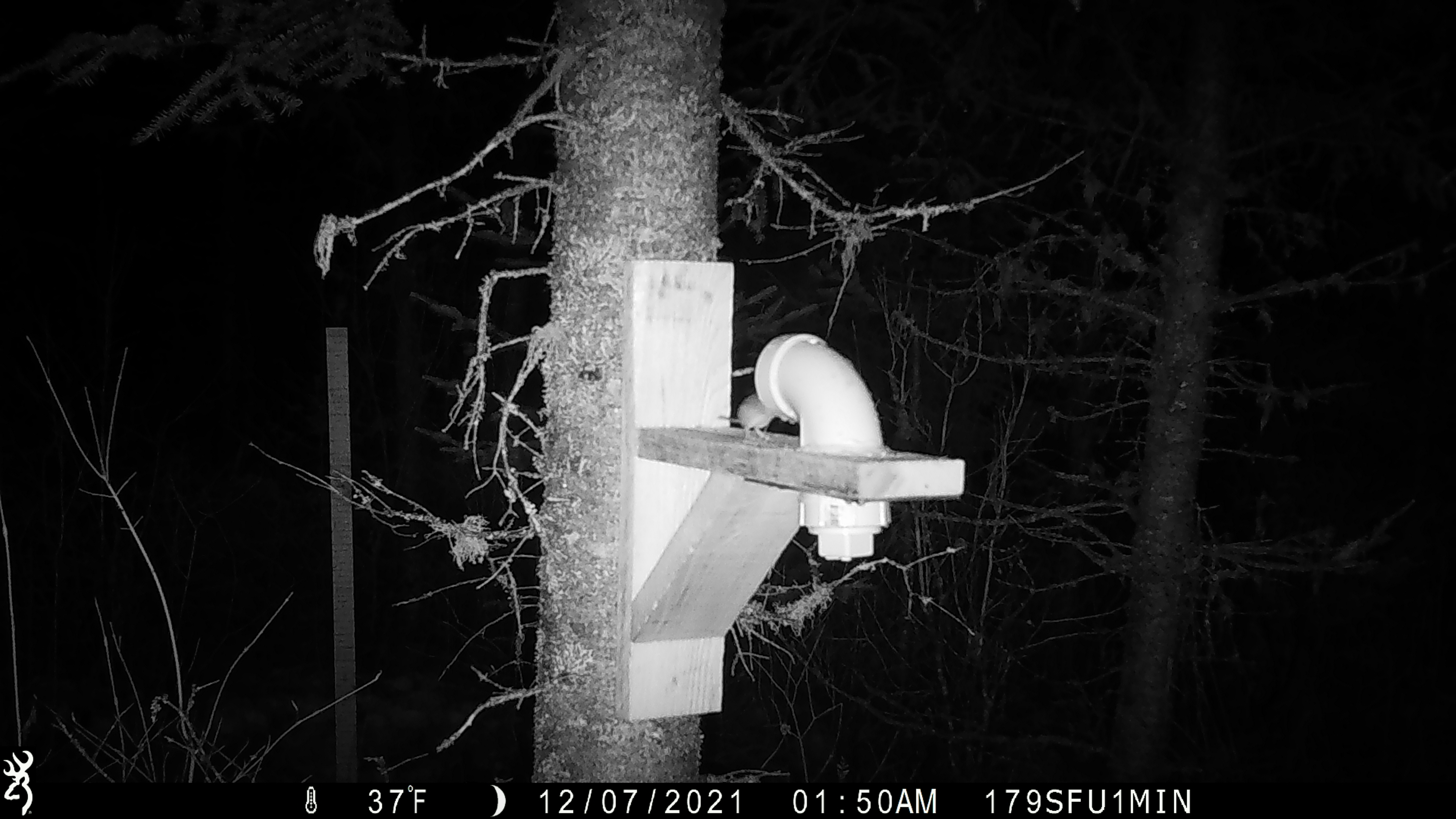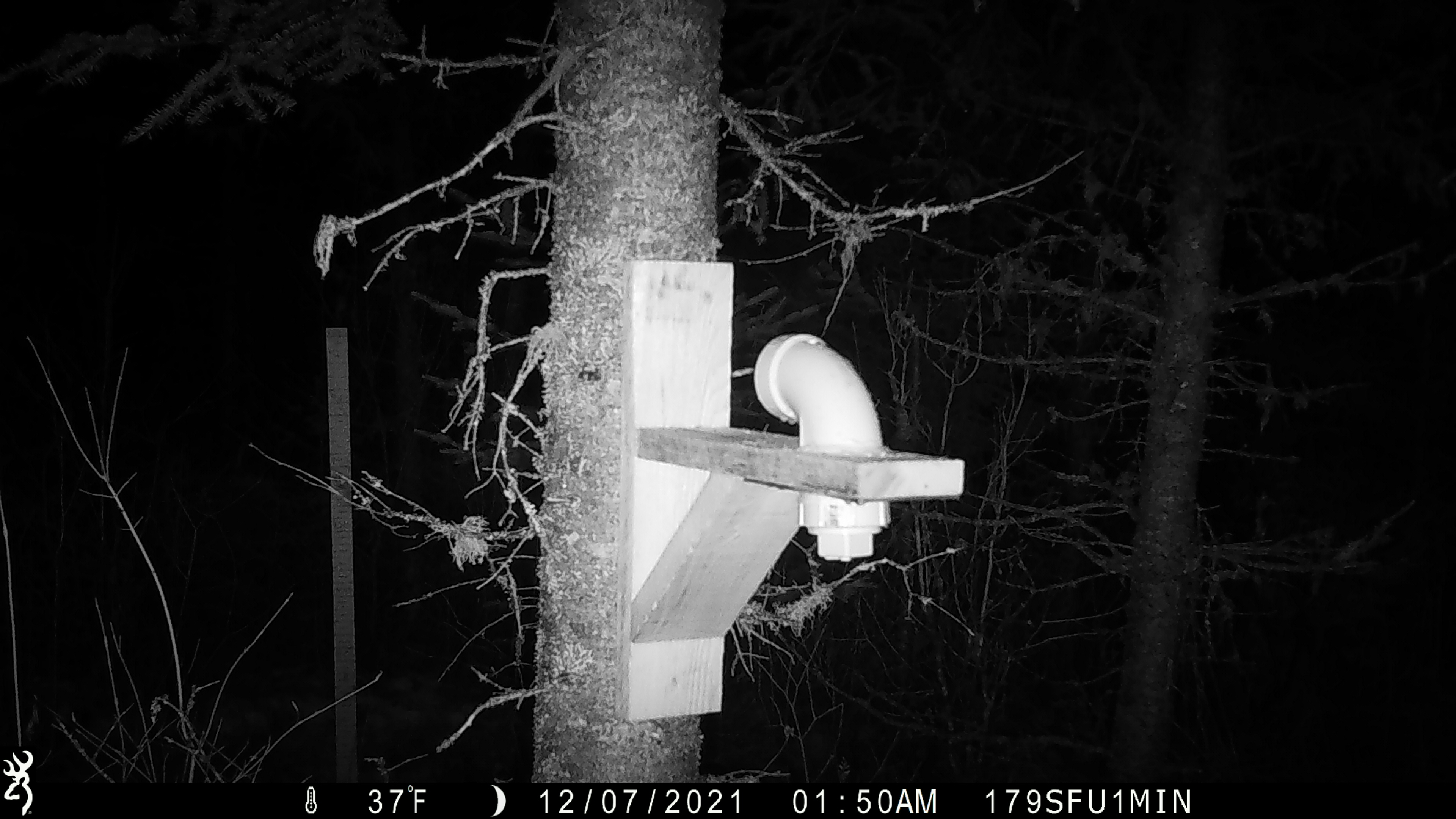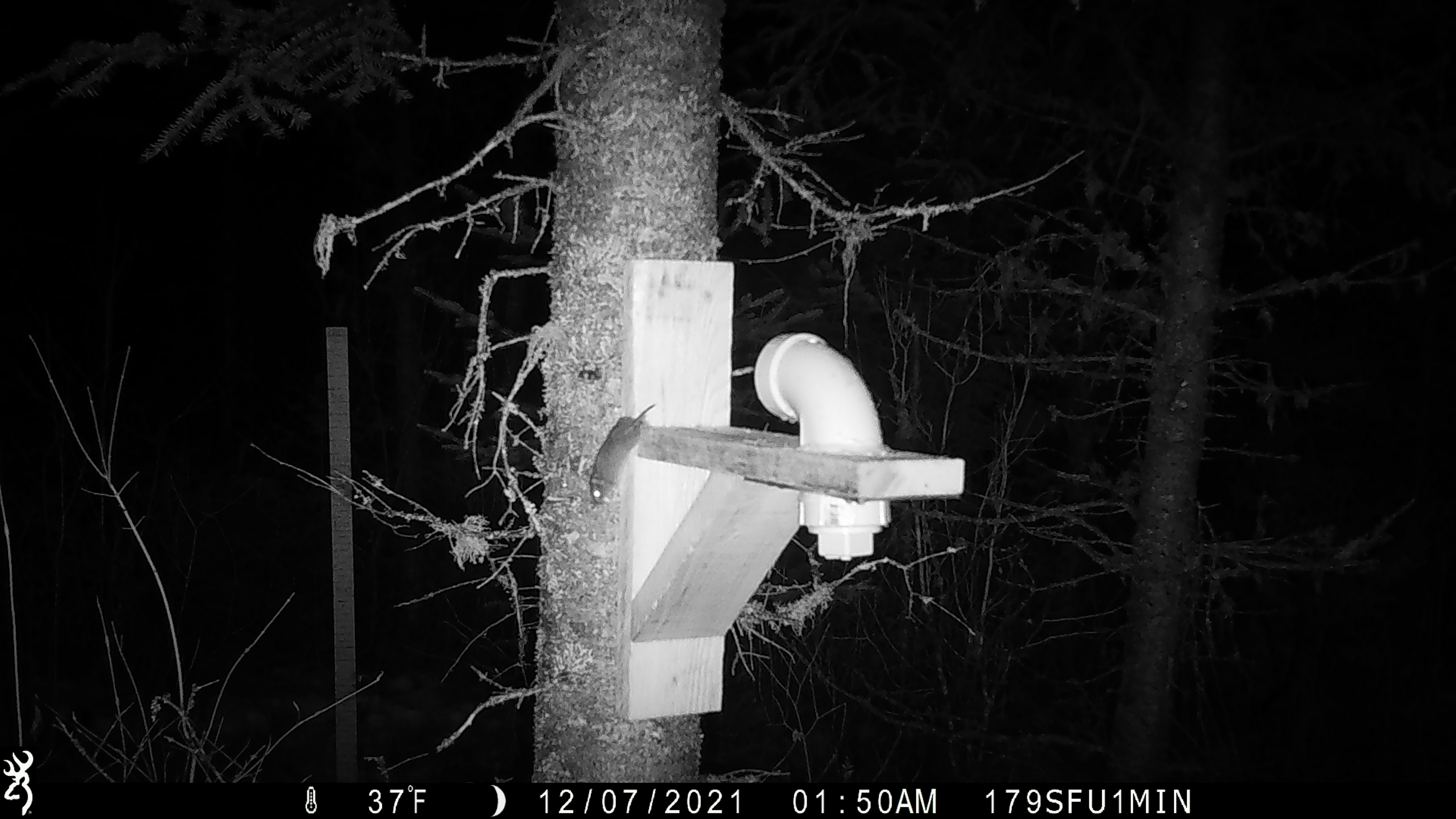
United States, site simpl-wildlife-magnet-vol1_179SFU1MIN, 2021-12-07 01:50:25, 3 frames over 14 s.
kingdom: Animalia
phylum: Chordata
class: Mammalia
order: Rodentia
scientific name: Rodentia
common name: mouse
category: mouse sp.